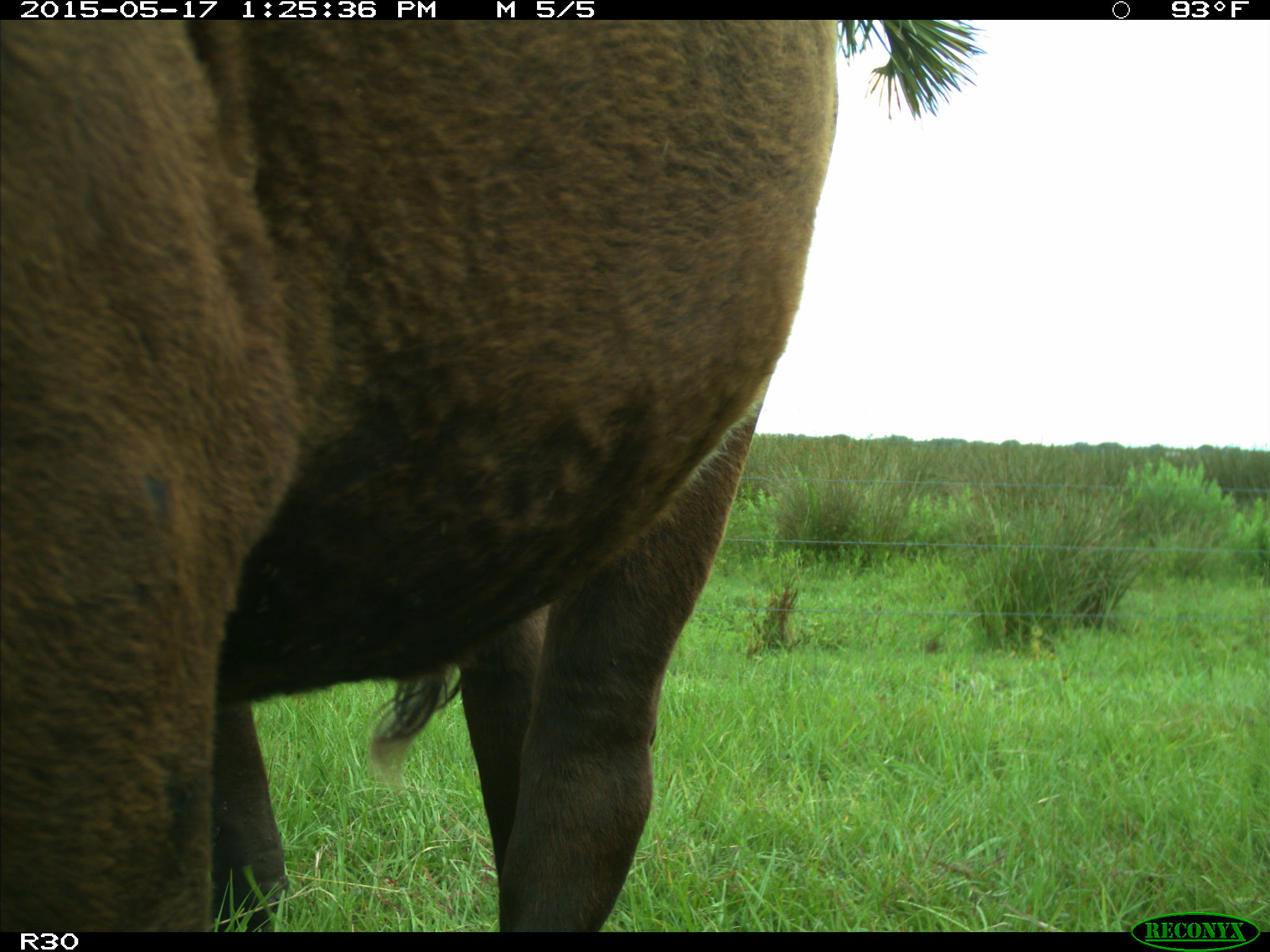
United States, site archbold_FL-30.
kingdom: Animalia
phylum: Chordata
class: Mammalia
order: Artiodactyla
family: Bovidae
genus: Bos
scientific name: Bos taurus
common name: domestic cow